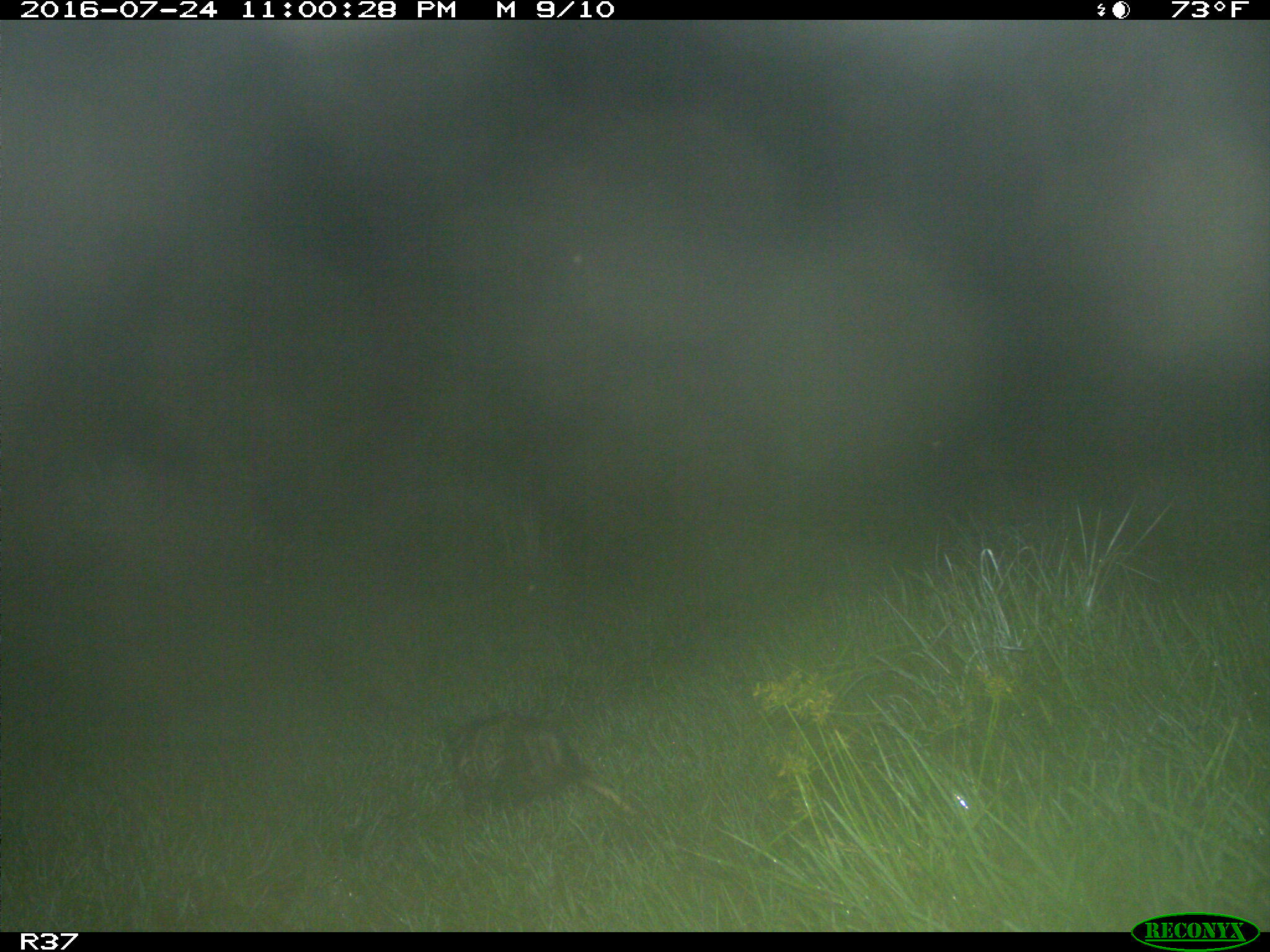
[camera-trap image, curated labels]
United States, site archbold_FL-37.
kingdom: Animalia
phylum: Chordata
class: Mammalia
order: Didelphimorphia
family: Didelphidae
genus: Didelphis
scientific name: Didelphis virginiana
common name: virginia opossum